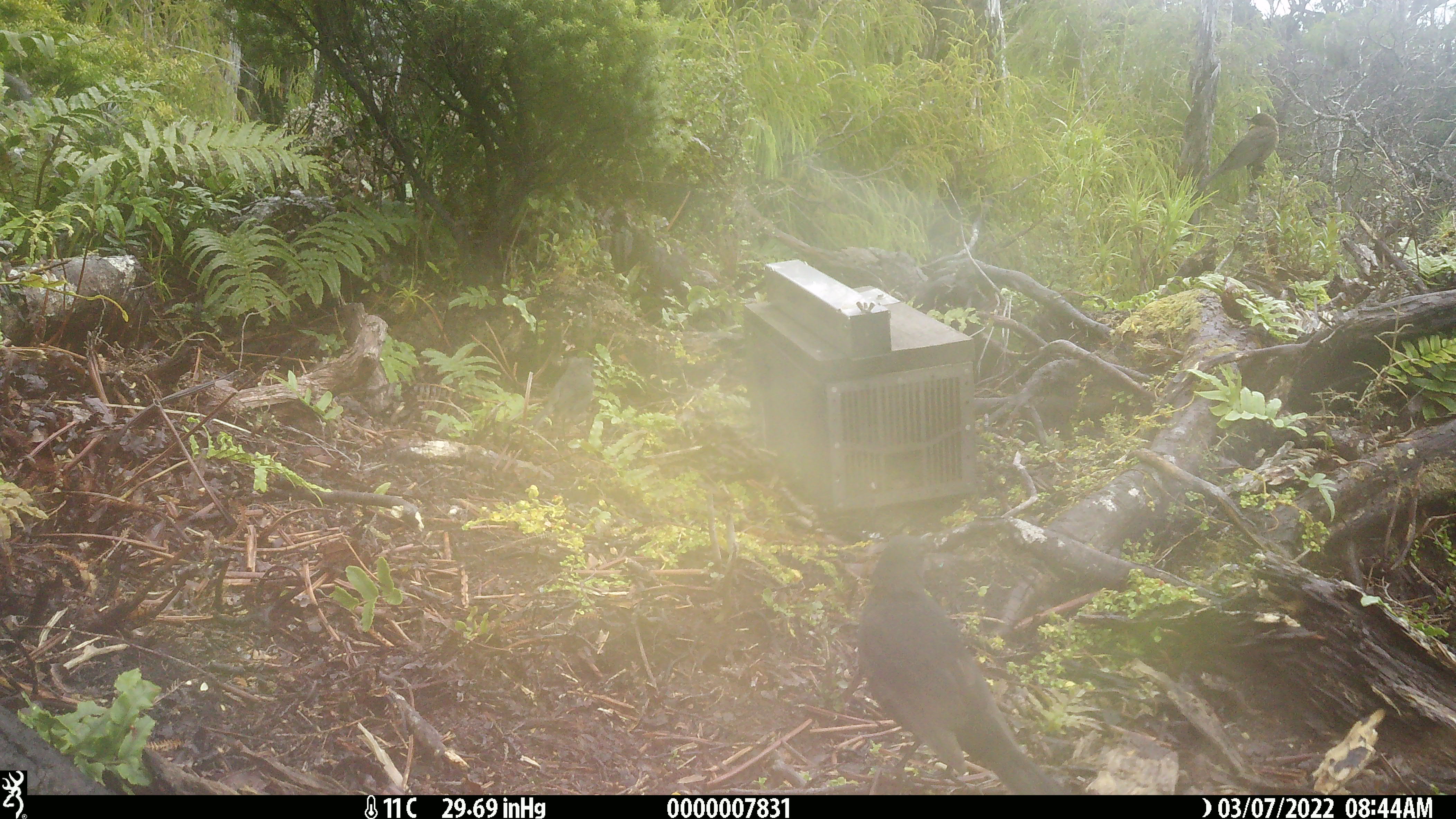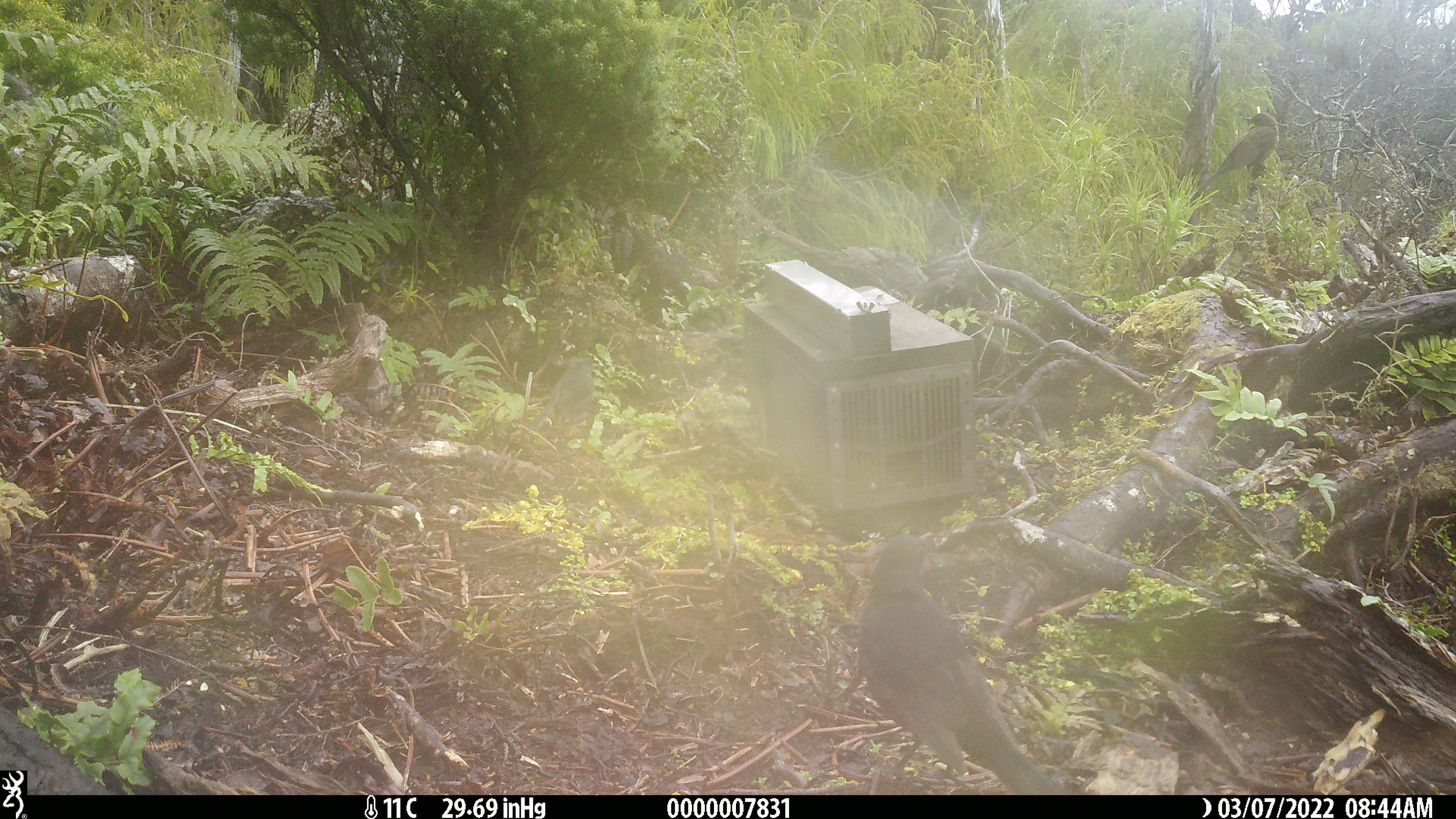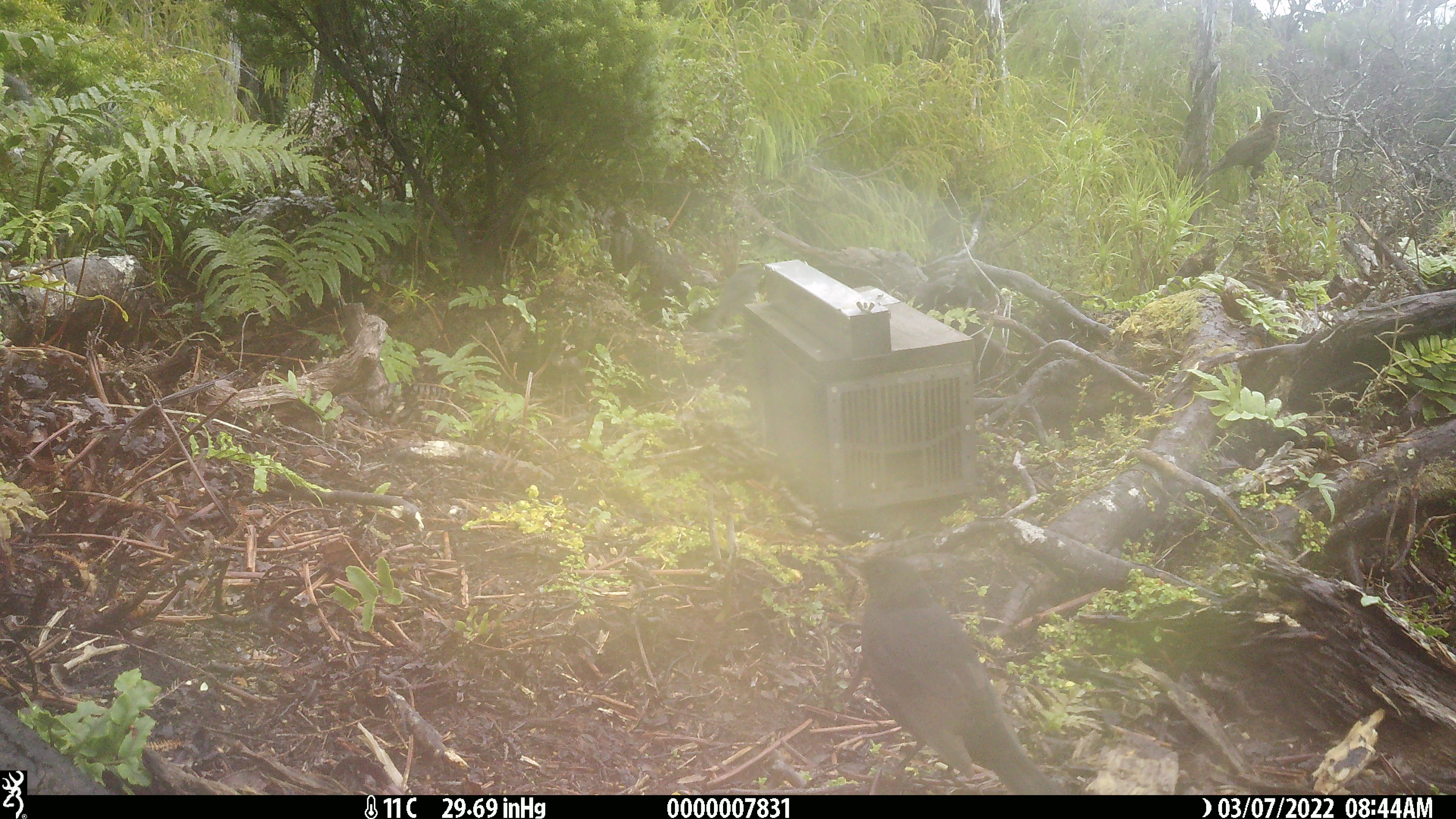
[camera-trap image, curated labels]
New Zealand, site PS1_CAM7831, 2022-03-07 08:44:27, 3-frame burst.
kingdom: Animalia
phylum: Chordata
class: Aves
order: Passeriformes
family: Petroicidae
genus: Petroica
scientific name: Petroica australis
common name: new zealand robin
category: robin